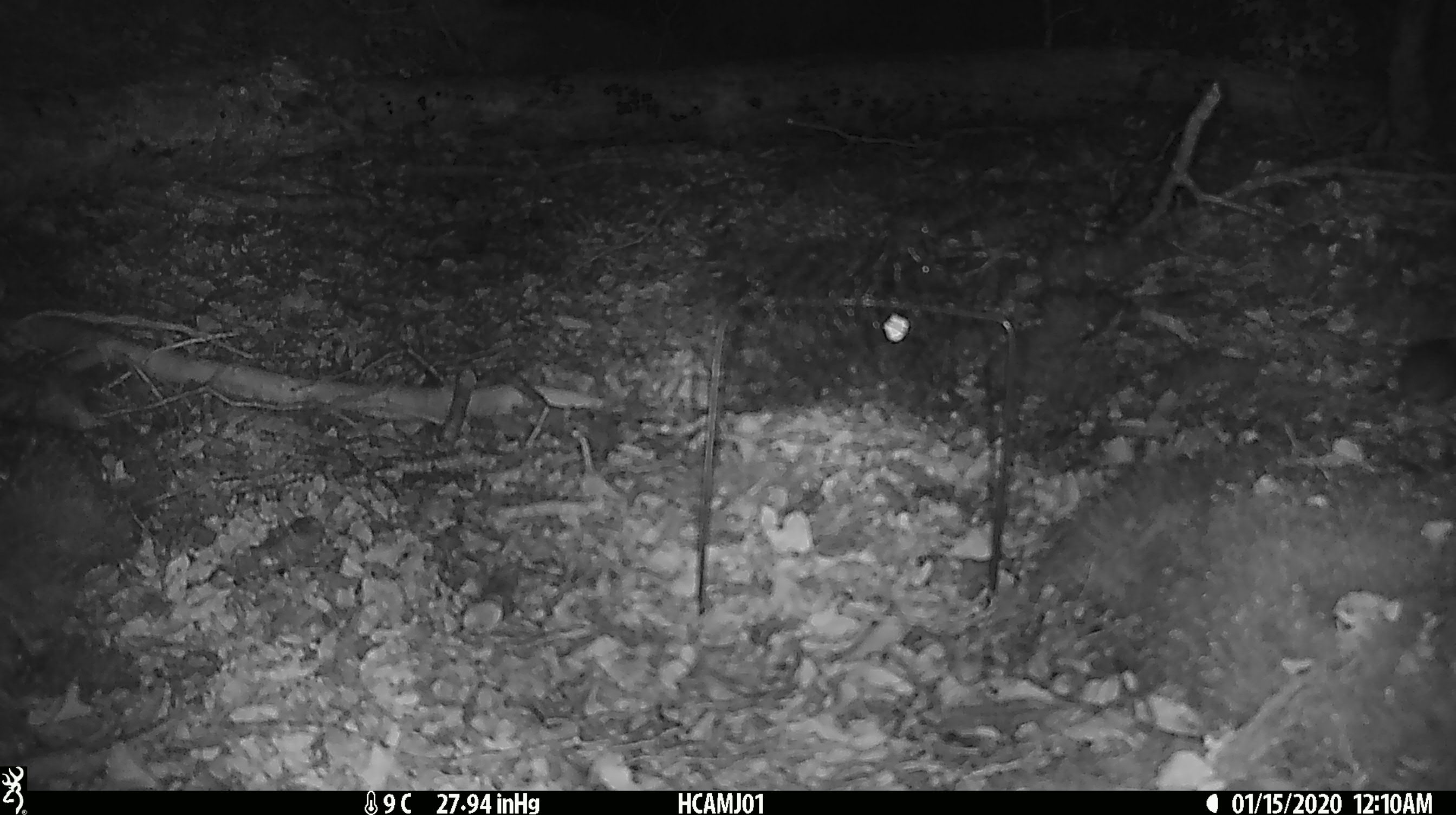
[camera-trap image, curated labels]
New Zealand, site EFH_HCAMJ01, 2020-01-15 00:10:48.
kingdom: Animalia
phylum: Chordata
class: Mammalia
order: Rodentia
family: Muridae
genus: Mus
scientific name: Mus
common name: mouse